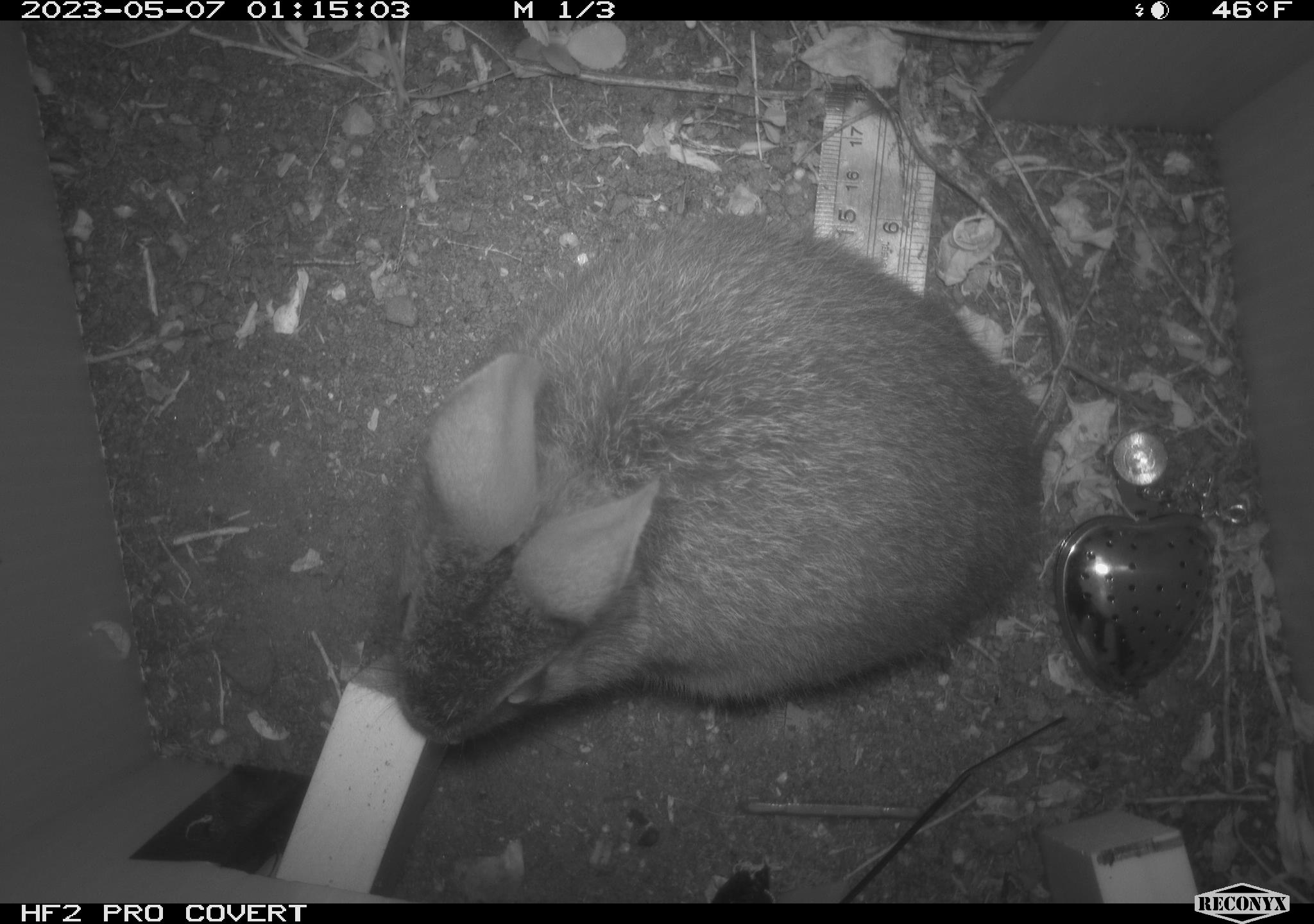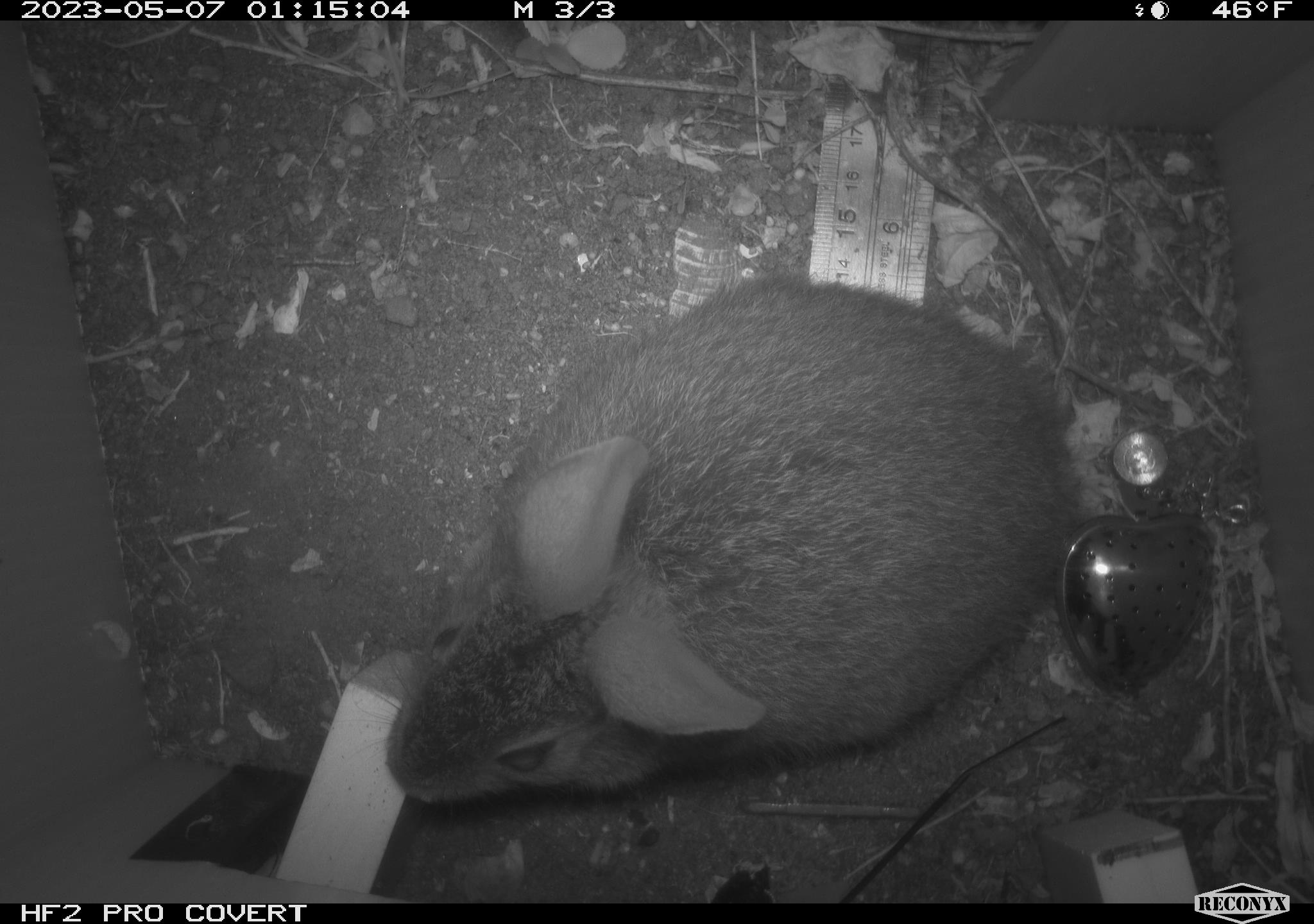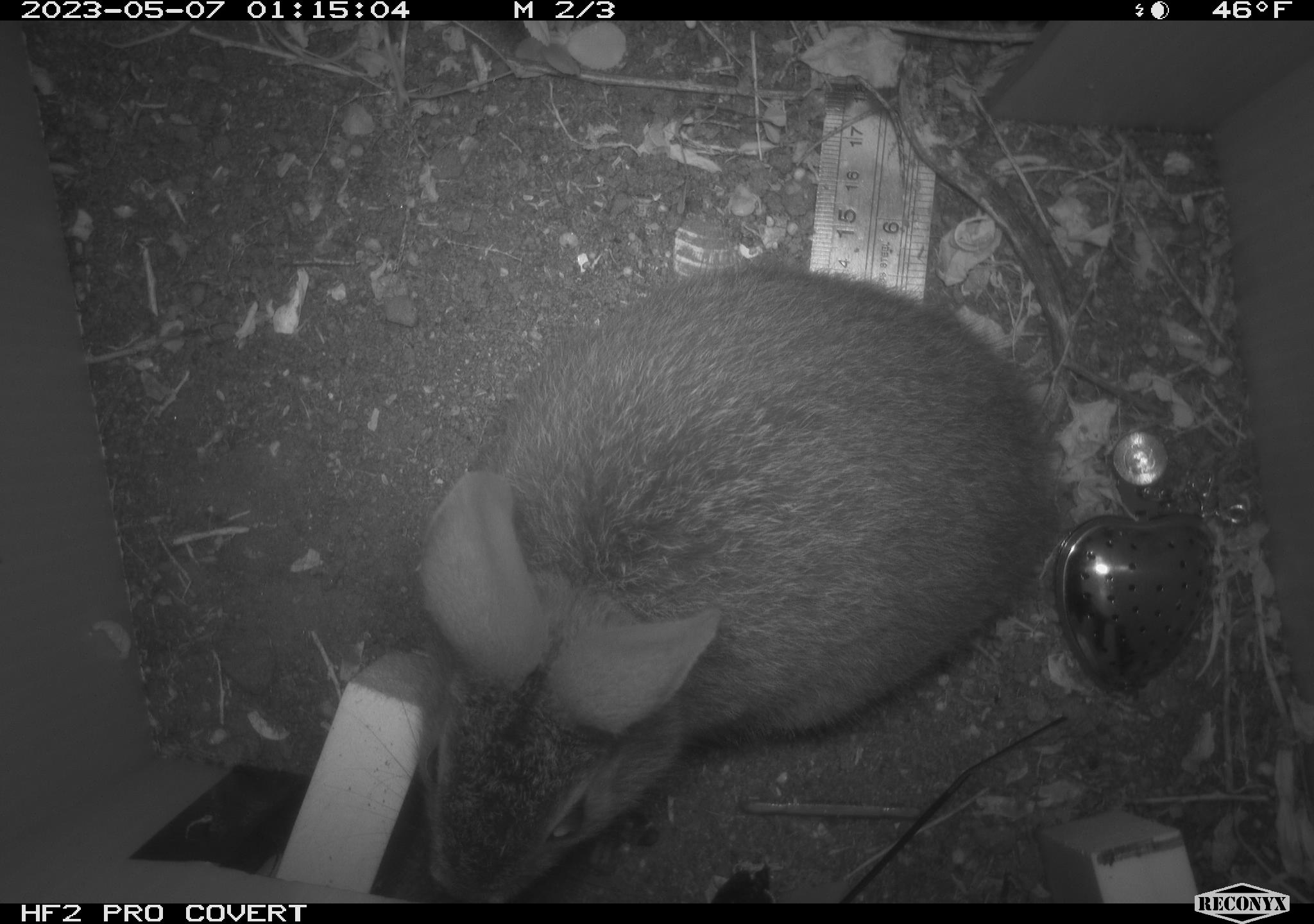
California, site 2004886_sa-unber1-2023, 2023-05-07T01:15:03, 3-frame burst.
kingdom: Animalia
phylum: Chordata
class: Mammalia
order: Lagomorpha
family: Leporidae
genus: Sylvilagus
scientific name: Sylvilagus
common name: cottontail rabbits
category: sylvilagus species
Sylvilagus species (cottontail rabbits) (Sylvilagus).